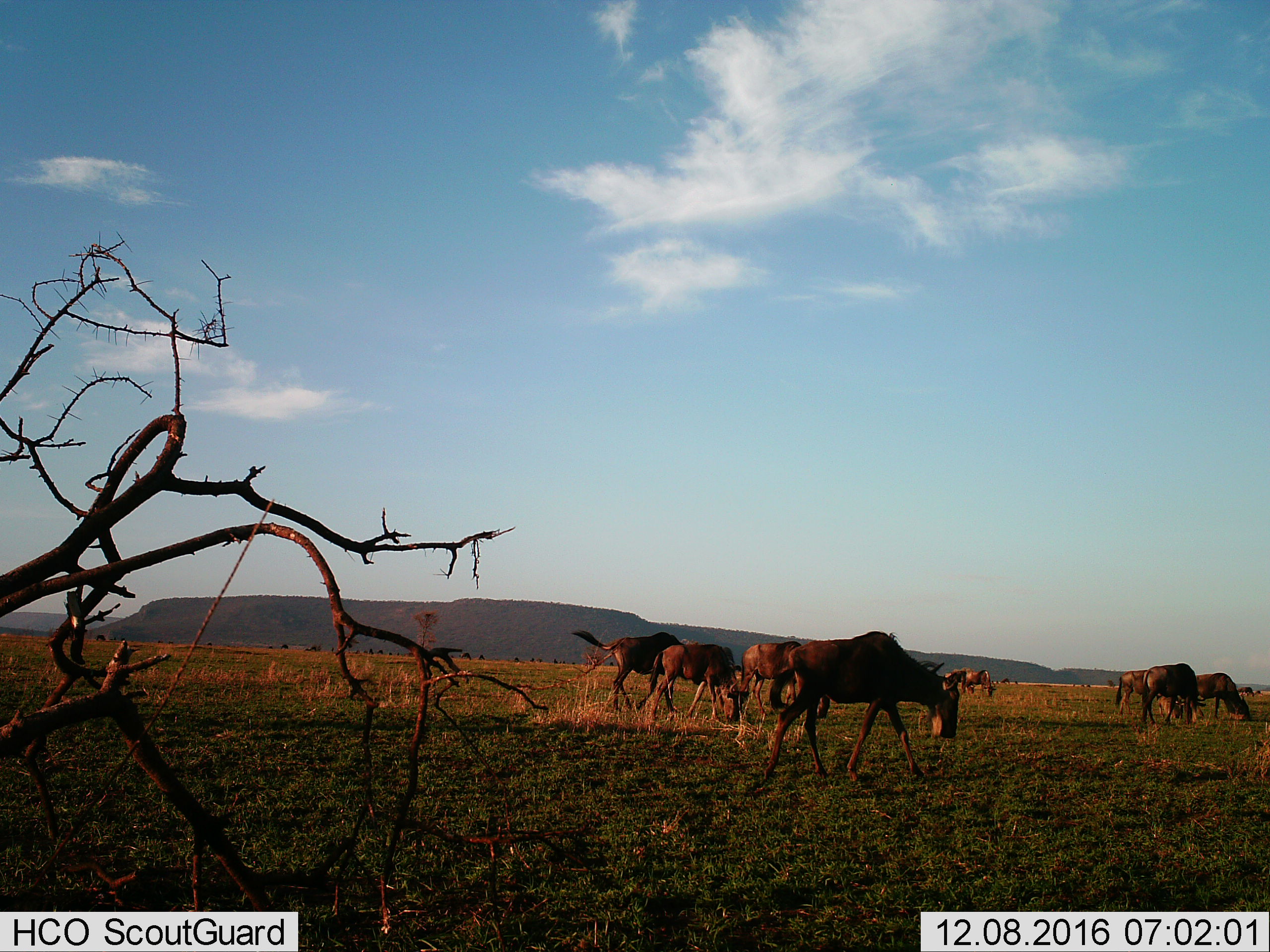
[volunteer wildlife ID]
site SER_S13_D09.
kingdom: Animalia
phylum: Chordata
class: Mammalia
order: Artiodactyla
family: Bovidae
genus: Connochaetes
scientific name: Connochaetes taurinus taurinus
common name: blue wildebeest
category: wildebeestblue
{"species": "wildebeestblue (blue wildebeest) (Connochaetes taurinus taurinus)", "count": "11-50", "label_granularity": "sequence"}